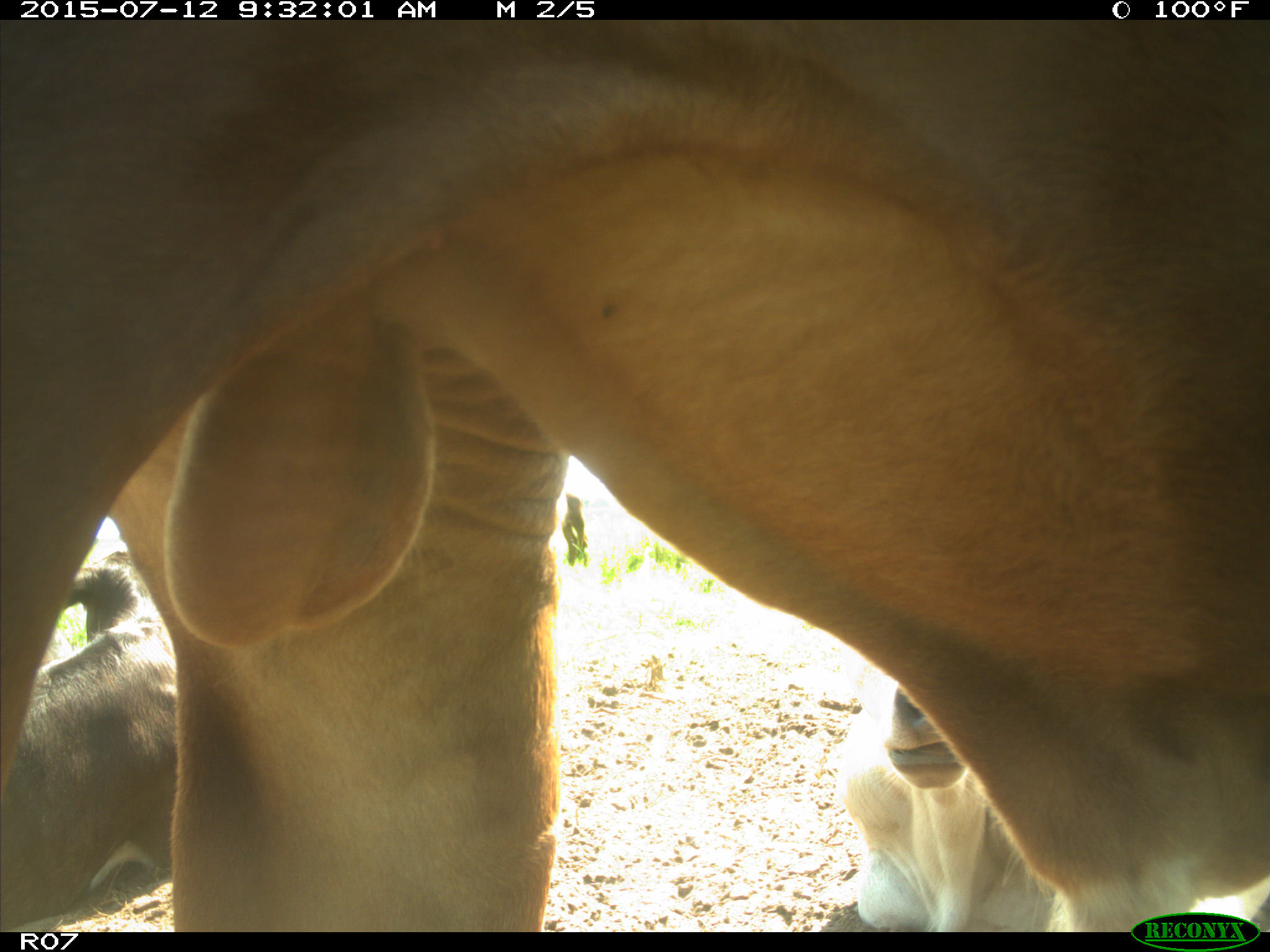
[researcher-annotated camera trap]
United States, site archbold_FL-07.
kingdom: Animalia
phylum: Chordata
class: Mammalia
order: Artiodactyla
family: Bovidae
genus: Bos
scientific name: Bos taurus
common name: domestic cow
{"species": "Bos taurus (domestic cow)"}